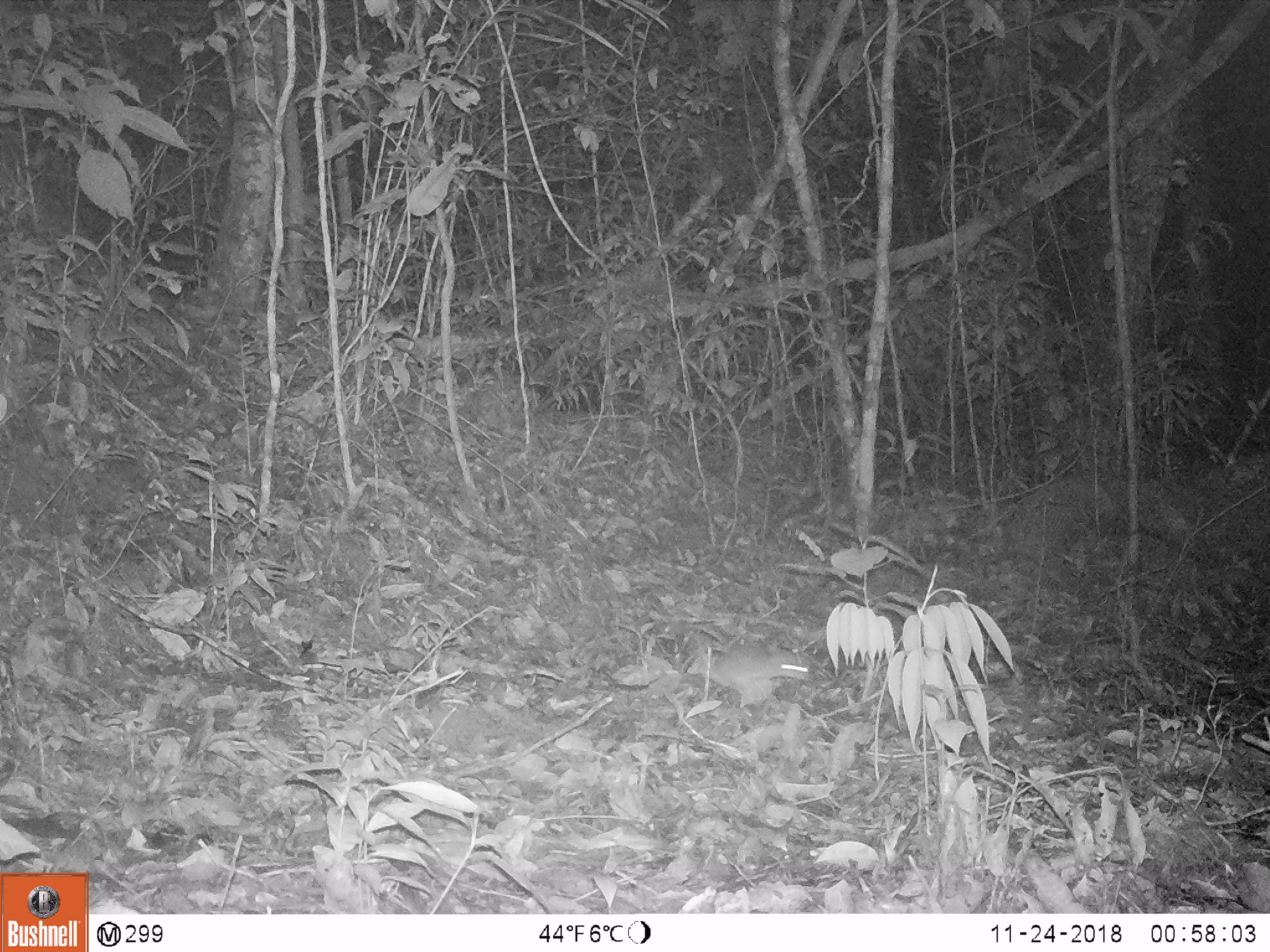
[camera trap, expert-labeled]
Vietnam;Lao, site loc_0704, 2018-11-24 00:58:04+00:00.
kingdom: Animalia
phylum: Chordata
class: Mammalia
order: Rodentia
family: Muridae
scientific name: Muridae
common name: old-world mice and rats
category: unidentified murid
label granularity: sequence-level